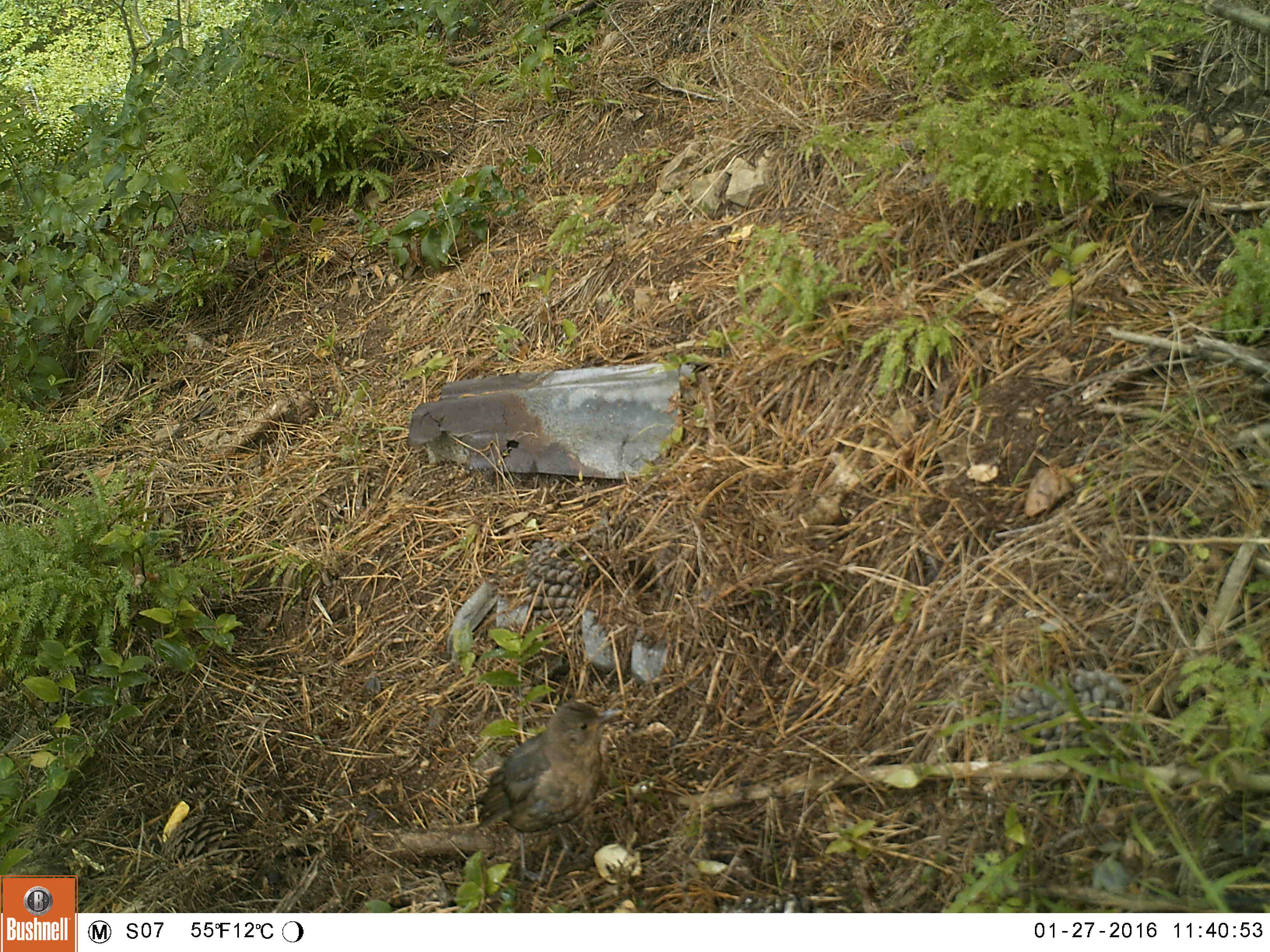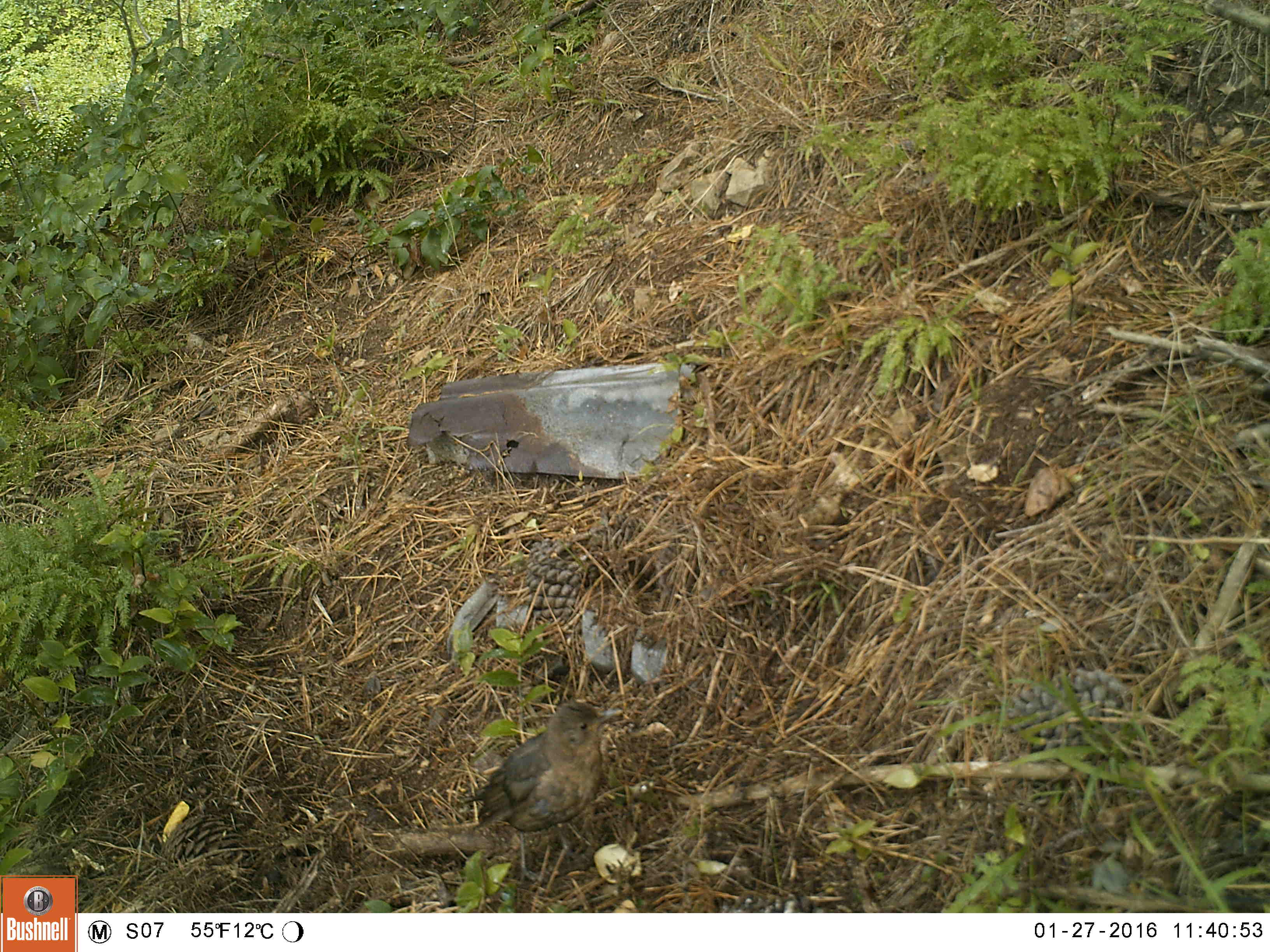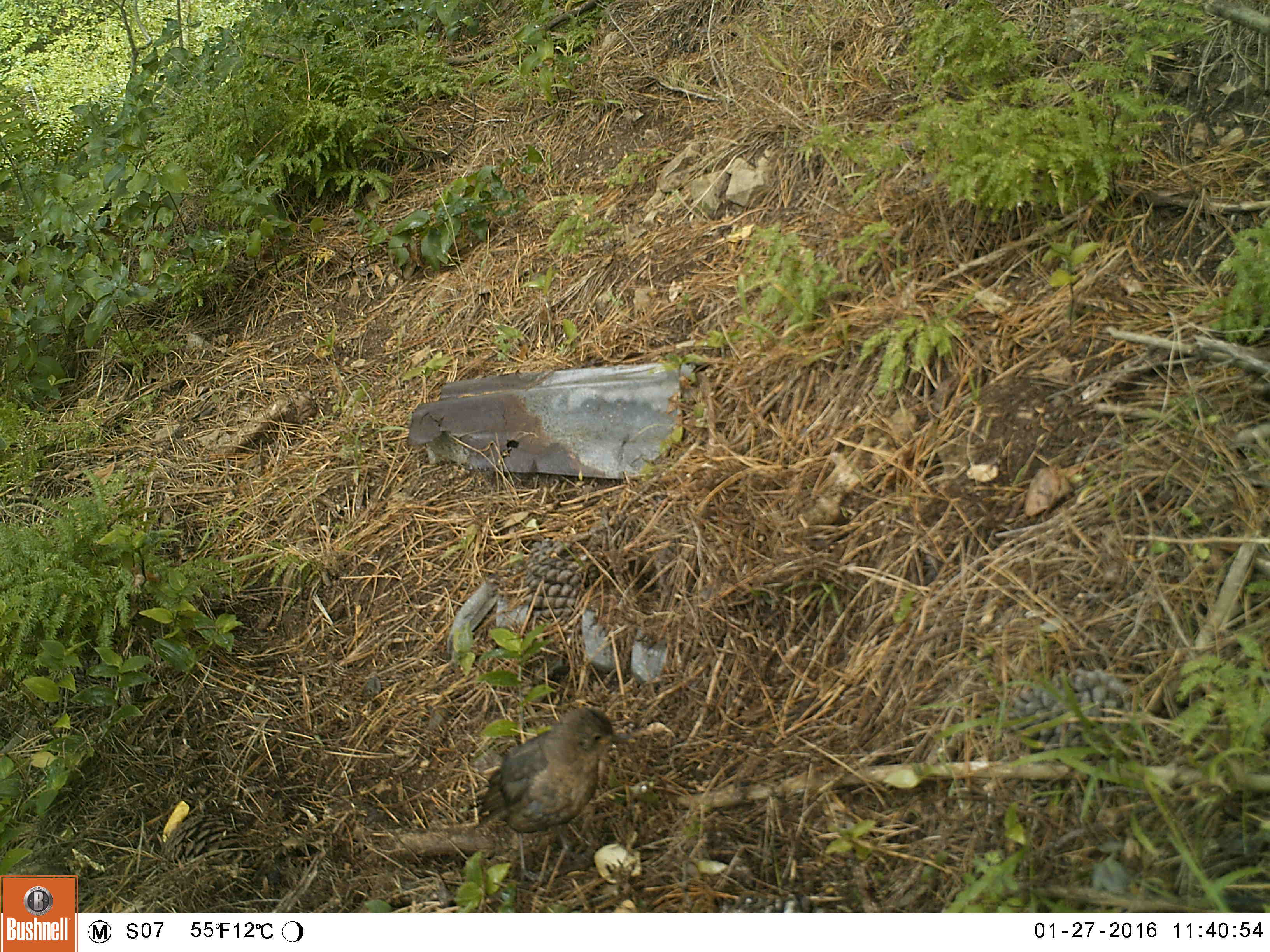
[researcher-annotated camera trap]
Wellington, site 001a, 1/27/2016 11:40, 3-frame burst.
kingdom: Animalia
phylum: Chordata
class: Aves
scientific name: Aves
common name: bird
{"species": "bird (Aves)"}